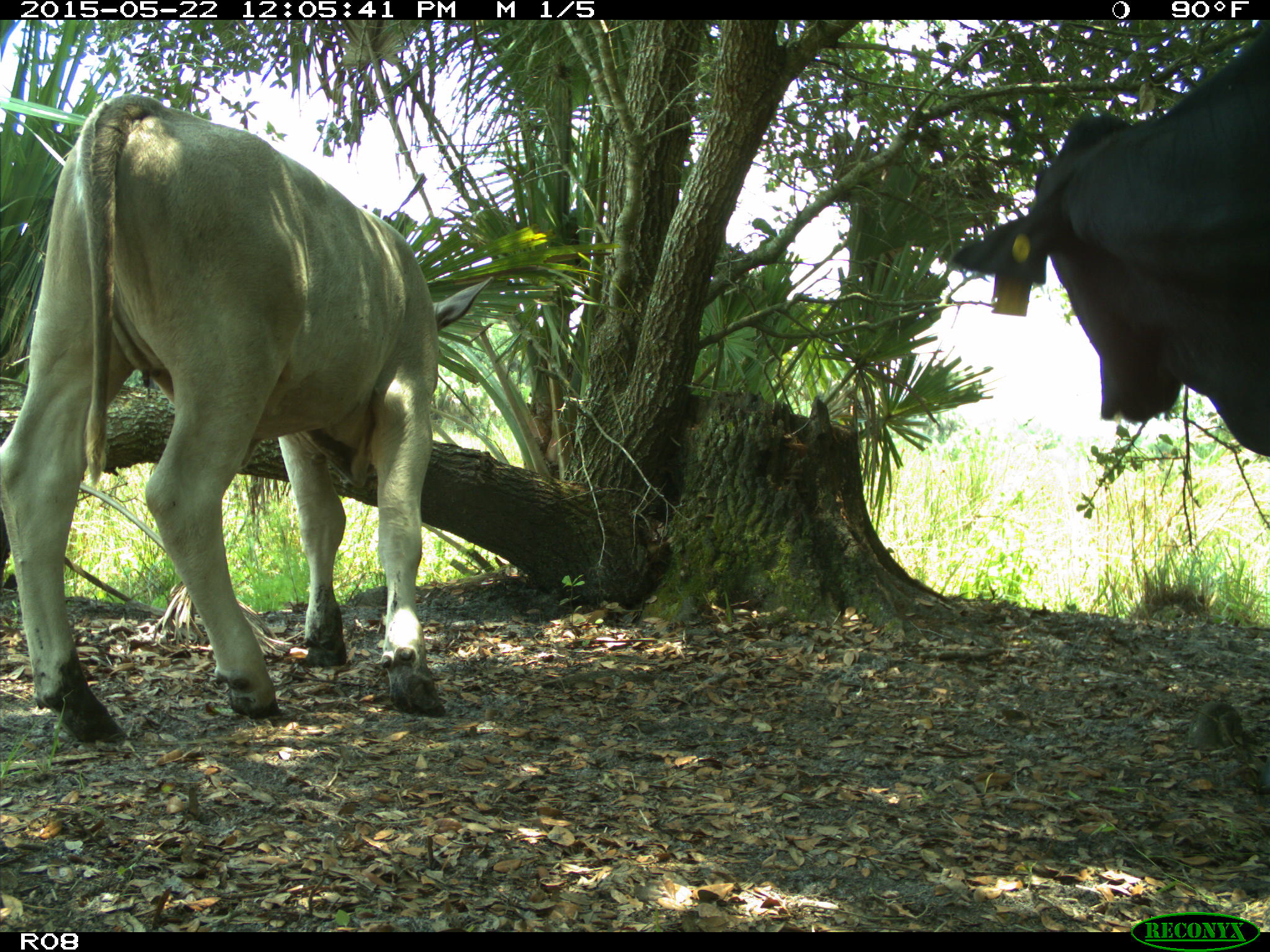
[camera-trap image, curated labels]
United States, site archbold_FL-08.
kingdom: Animalia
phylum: Chordata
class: Mammalia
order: Artiodactyla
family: Bovidae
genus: Bos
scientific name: Bos taurus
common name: domestic cow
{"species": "Bos taurus (domestic cow)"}